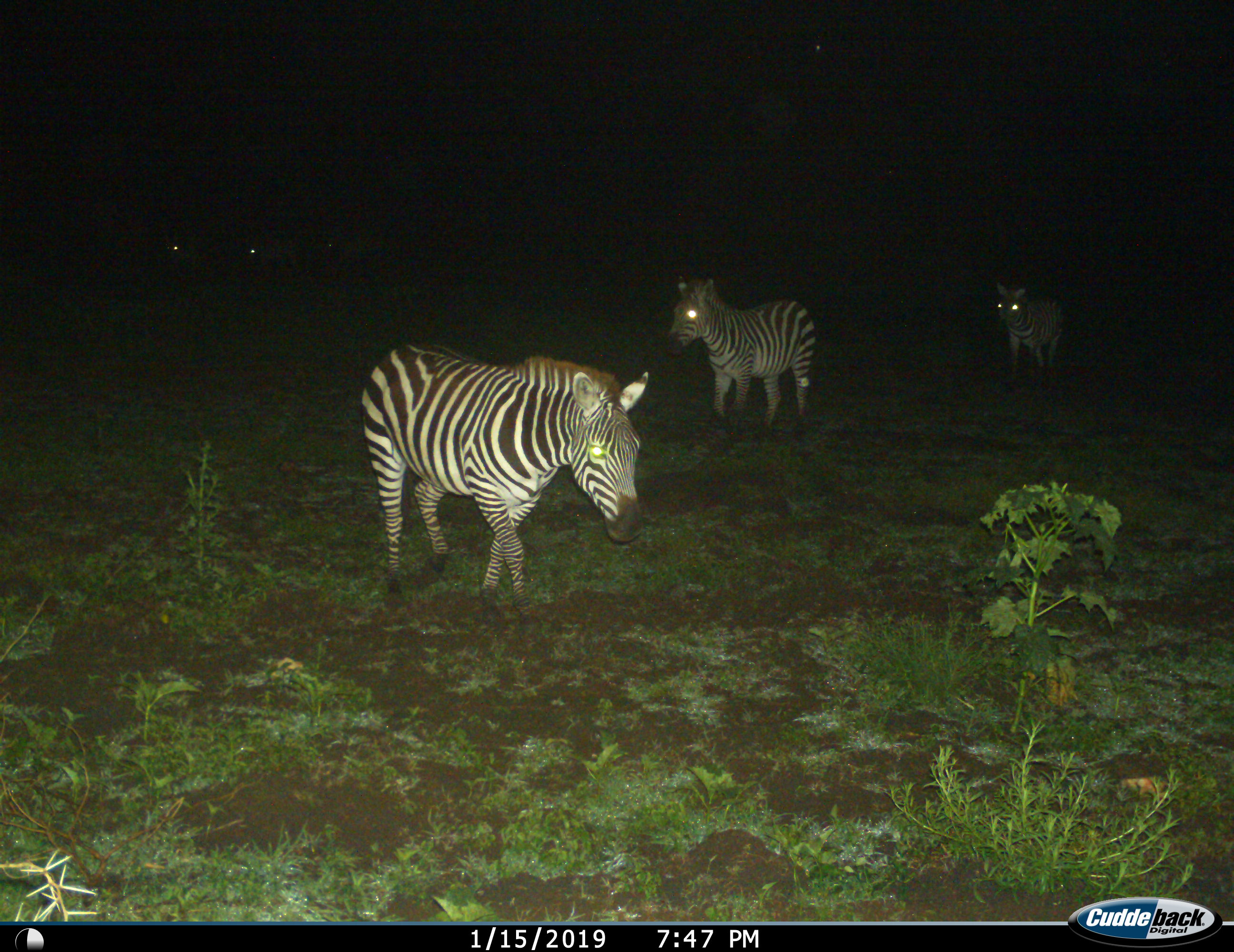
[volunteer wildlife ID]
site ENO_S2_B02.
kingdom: Animalia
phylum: Chordata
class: Mammalia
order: Perissodactyla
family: Equidae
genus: Equus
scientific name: Equus quagga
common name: plains zebra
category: zebraplains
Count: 3.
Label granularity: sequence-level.